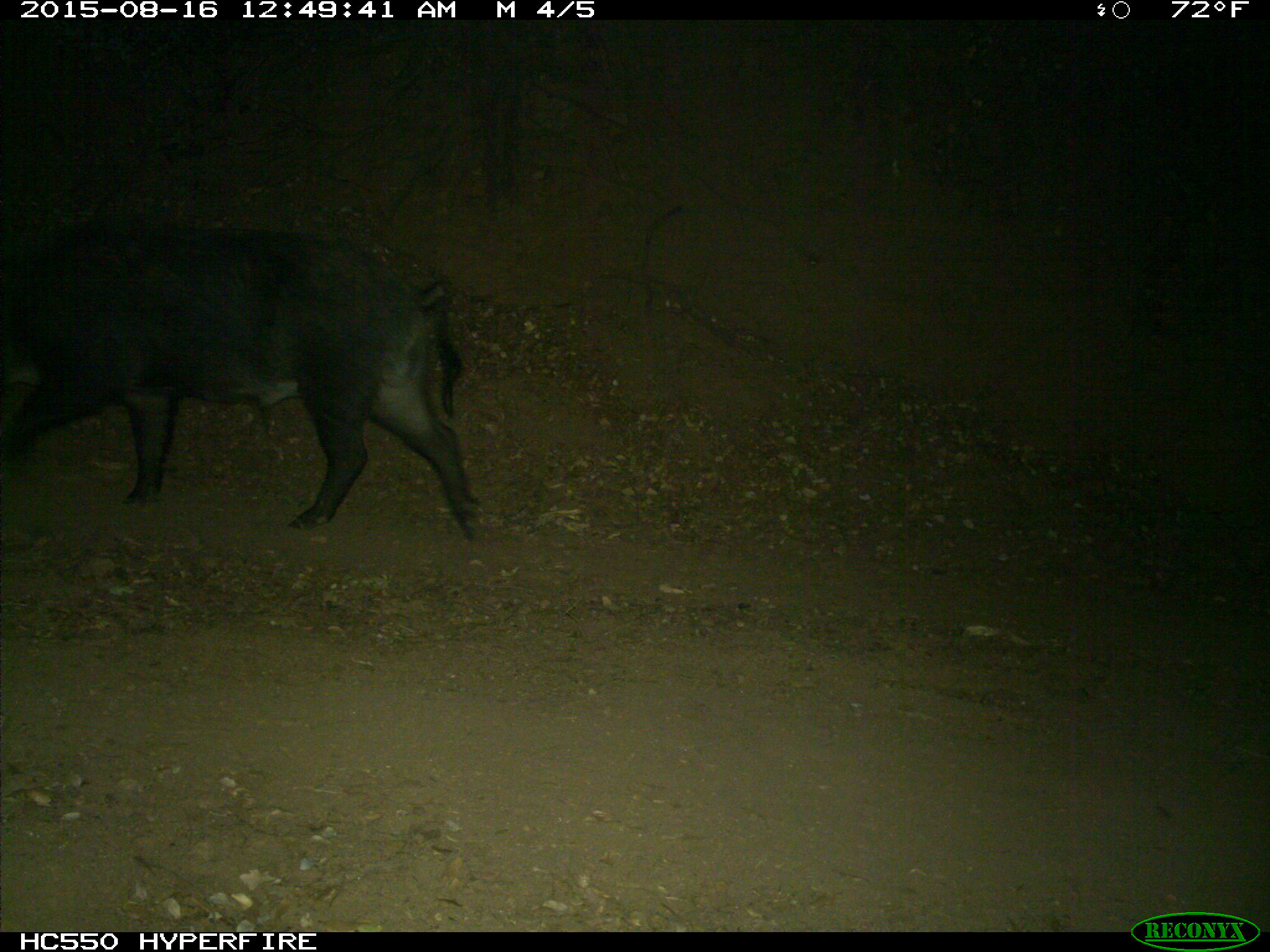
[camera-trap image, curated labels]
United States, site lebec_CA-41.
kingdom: Animalia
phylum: Chordata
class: Mammalia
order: Artiodactyla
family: Suidae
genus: Sus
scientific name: Sus scrofa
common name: wild boar